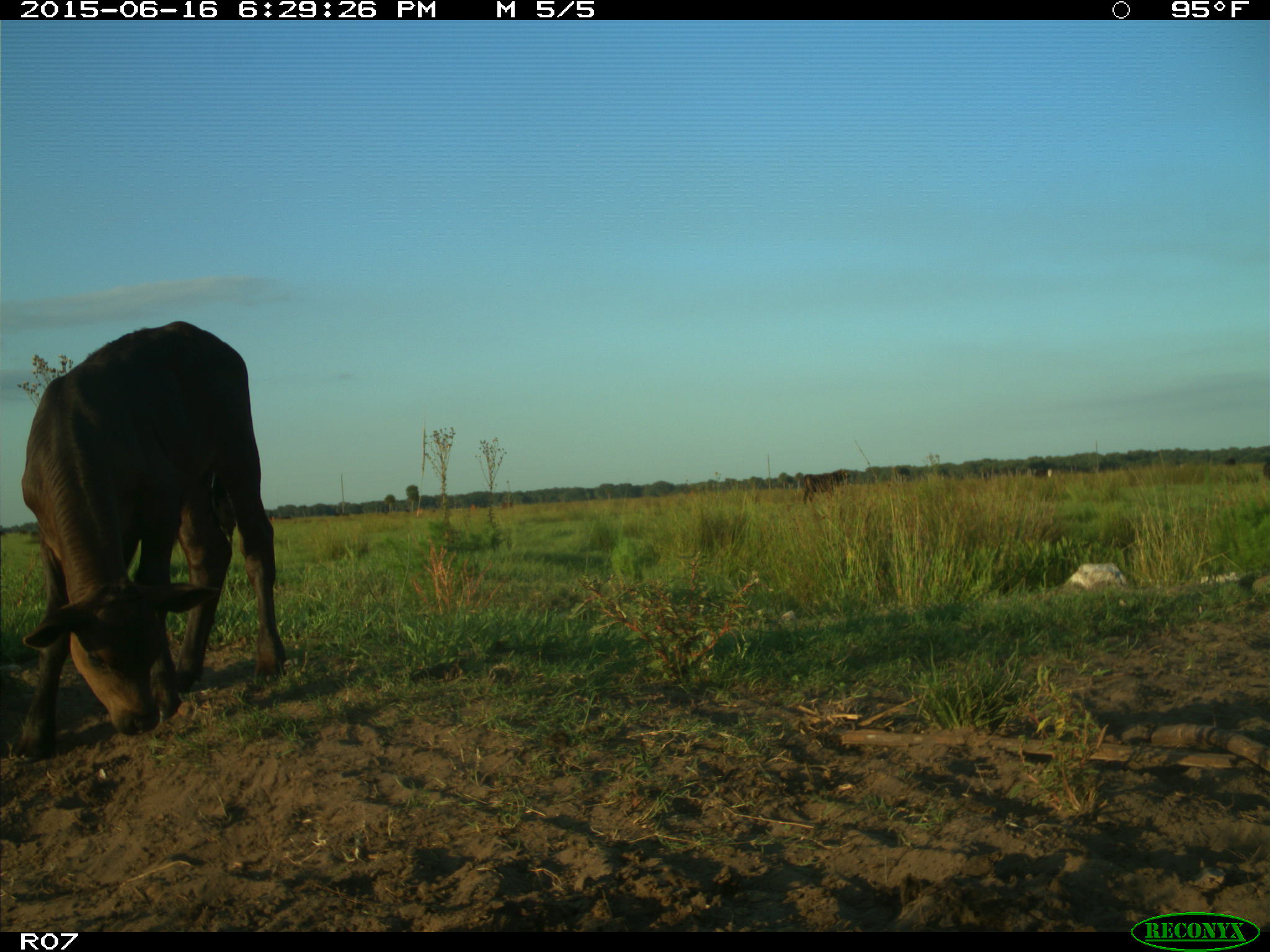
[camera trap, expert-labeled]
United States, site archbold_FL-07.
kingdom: Animalia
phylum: Chordata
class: Mammalia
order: Artiodactyla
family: Bovidae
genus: Bos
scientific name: Bos taurus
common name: domestic cow